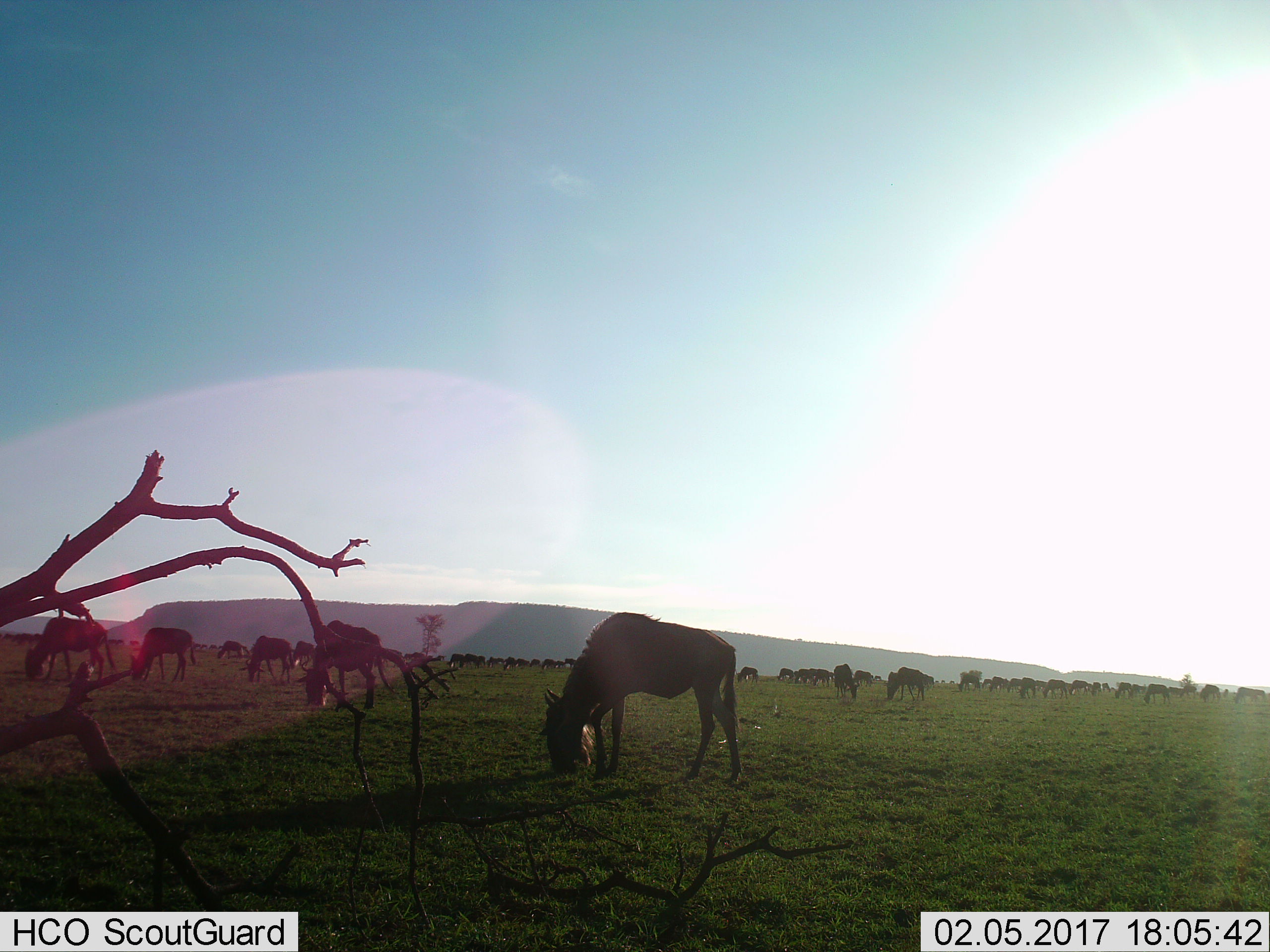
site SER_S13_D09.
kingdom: Animalia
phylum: Chordata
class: Mammalia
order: Artiodactyla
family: Bovidae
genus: Connochaetes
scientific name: Connochaetes taurinus taurinus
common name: blue wildebeest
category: wildebeestblue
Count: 11-50.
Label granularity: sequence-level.